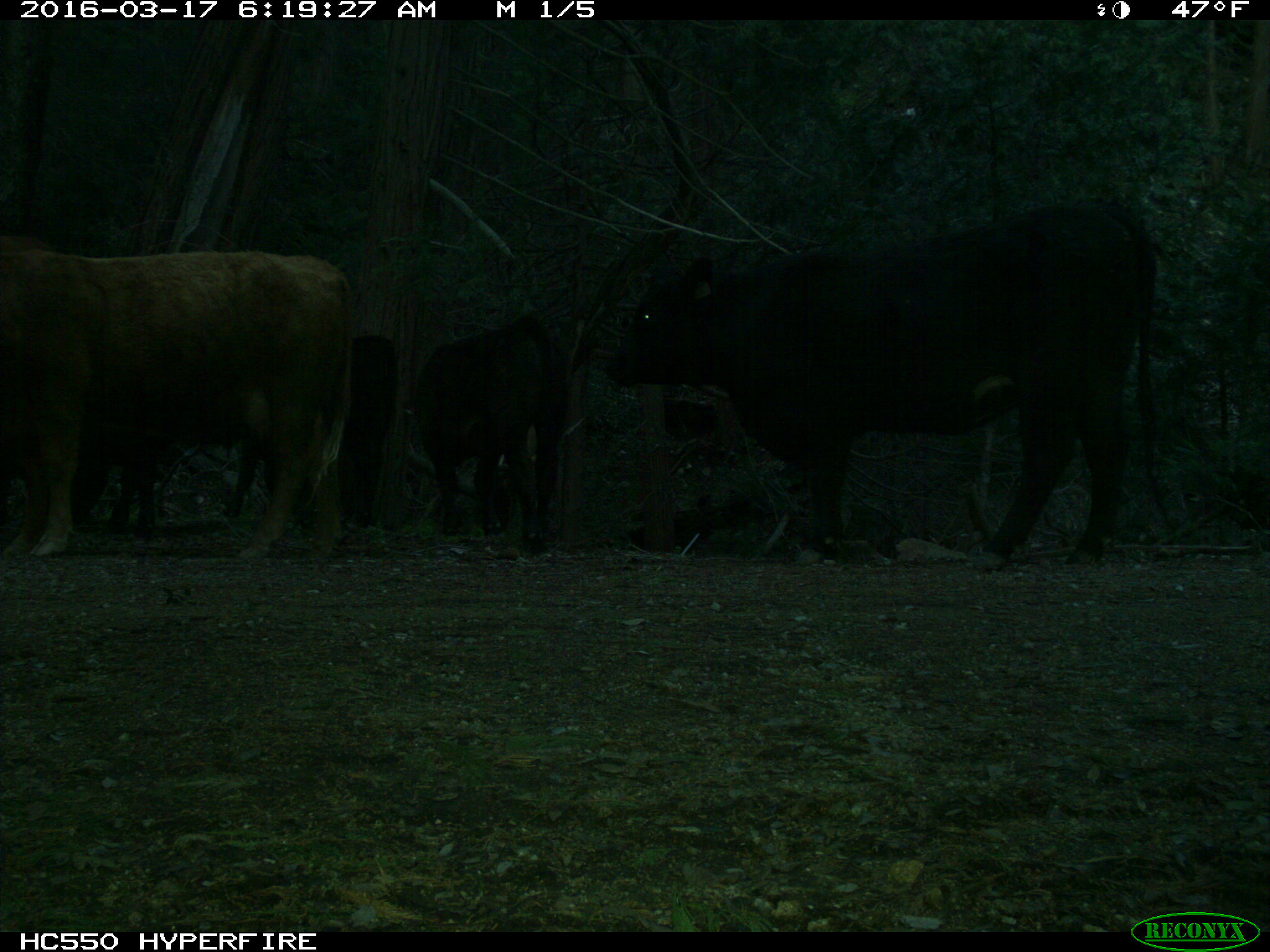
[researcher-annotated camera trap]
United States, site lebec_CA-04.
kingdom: Animalia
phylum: Chordata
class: Mammalia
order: Artiodactyla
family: Bovidae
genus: Bos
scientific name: Bos taurus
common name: domestic cow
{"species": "Bos taurus (domestic cow)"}